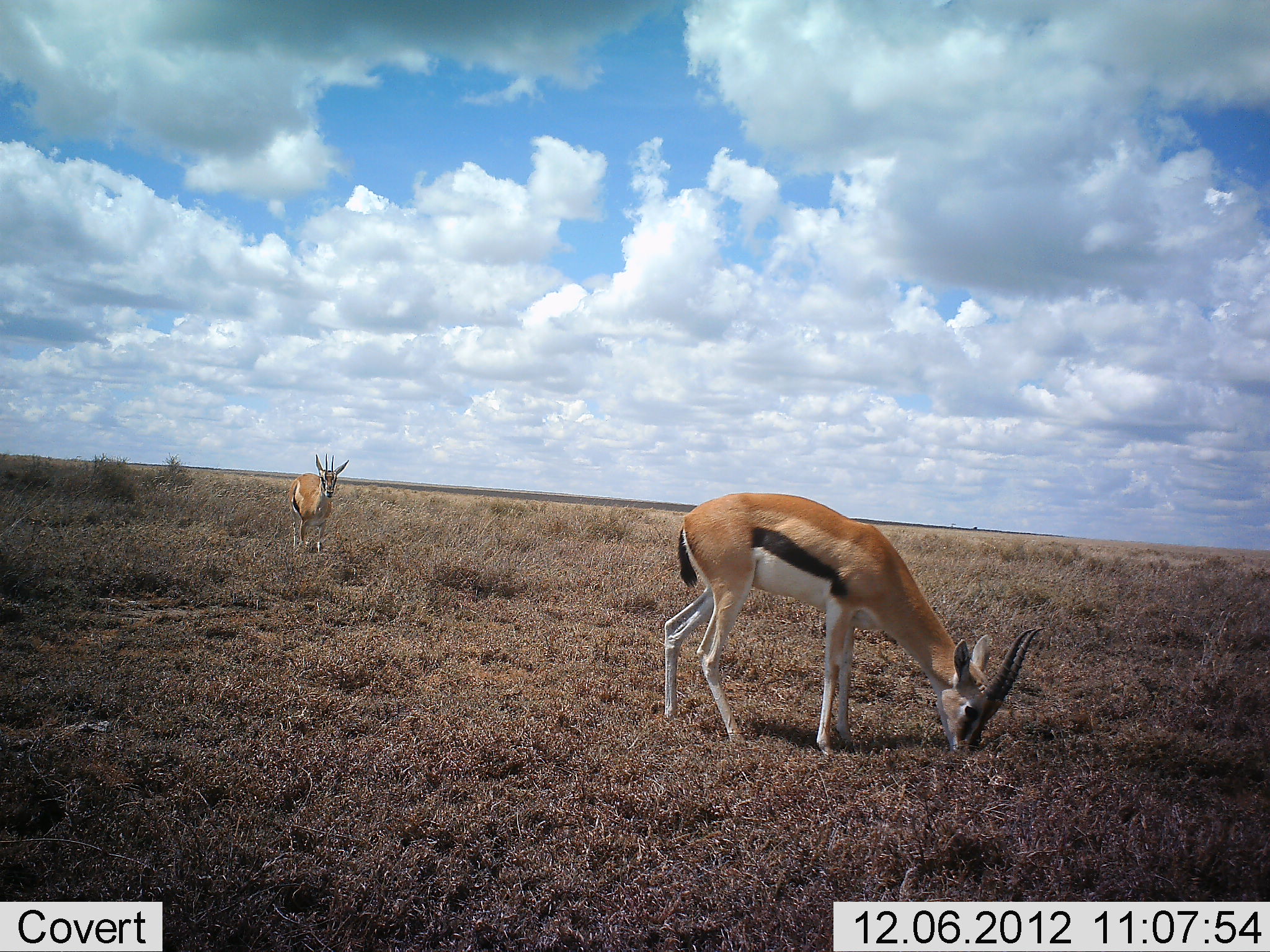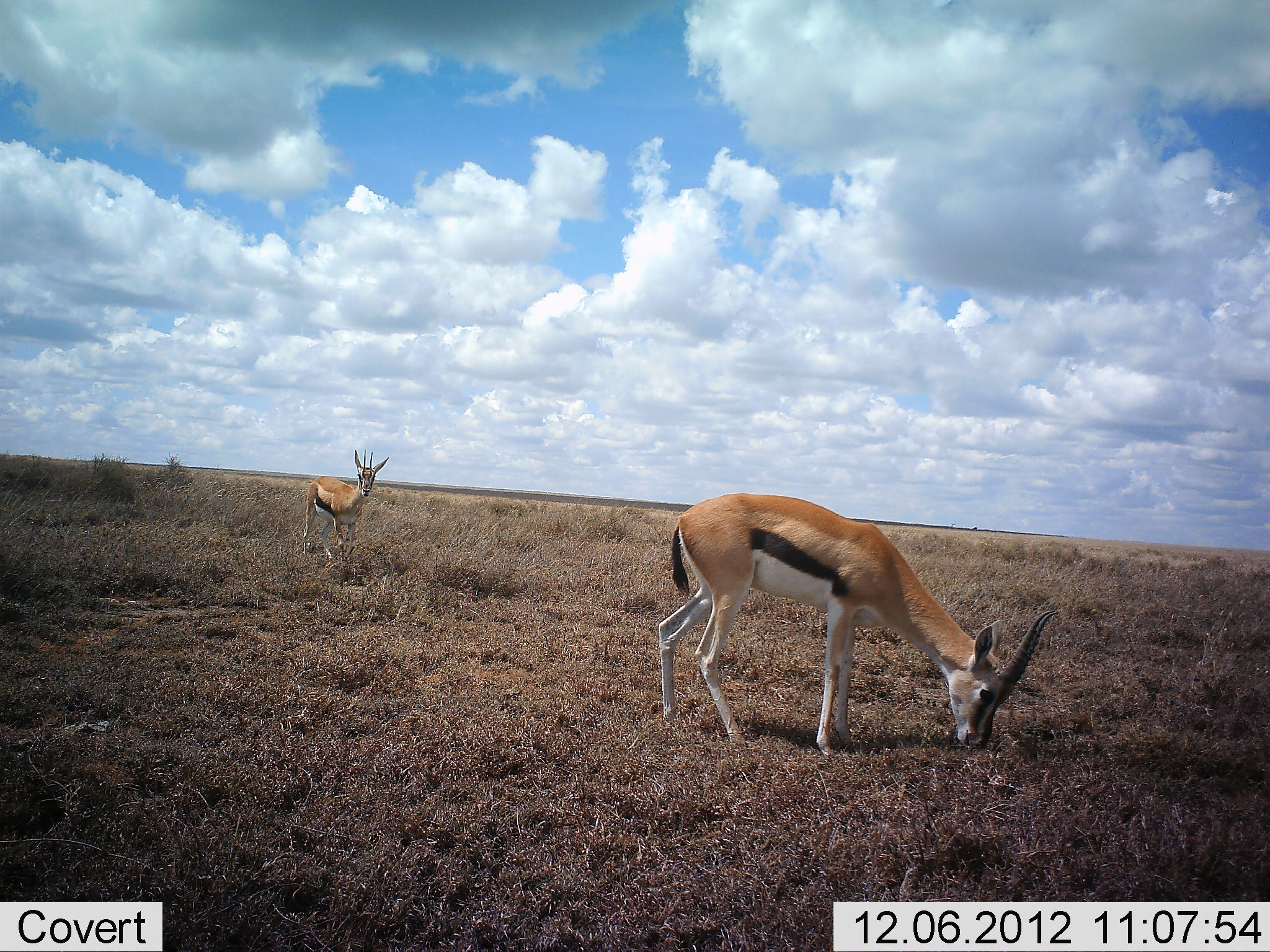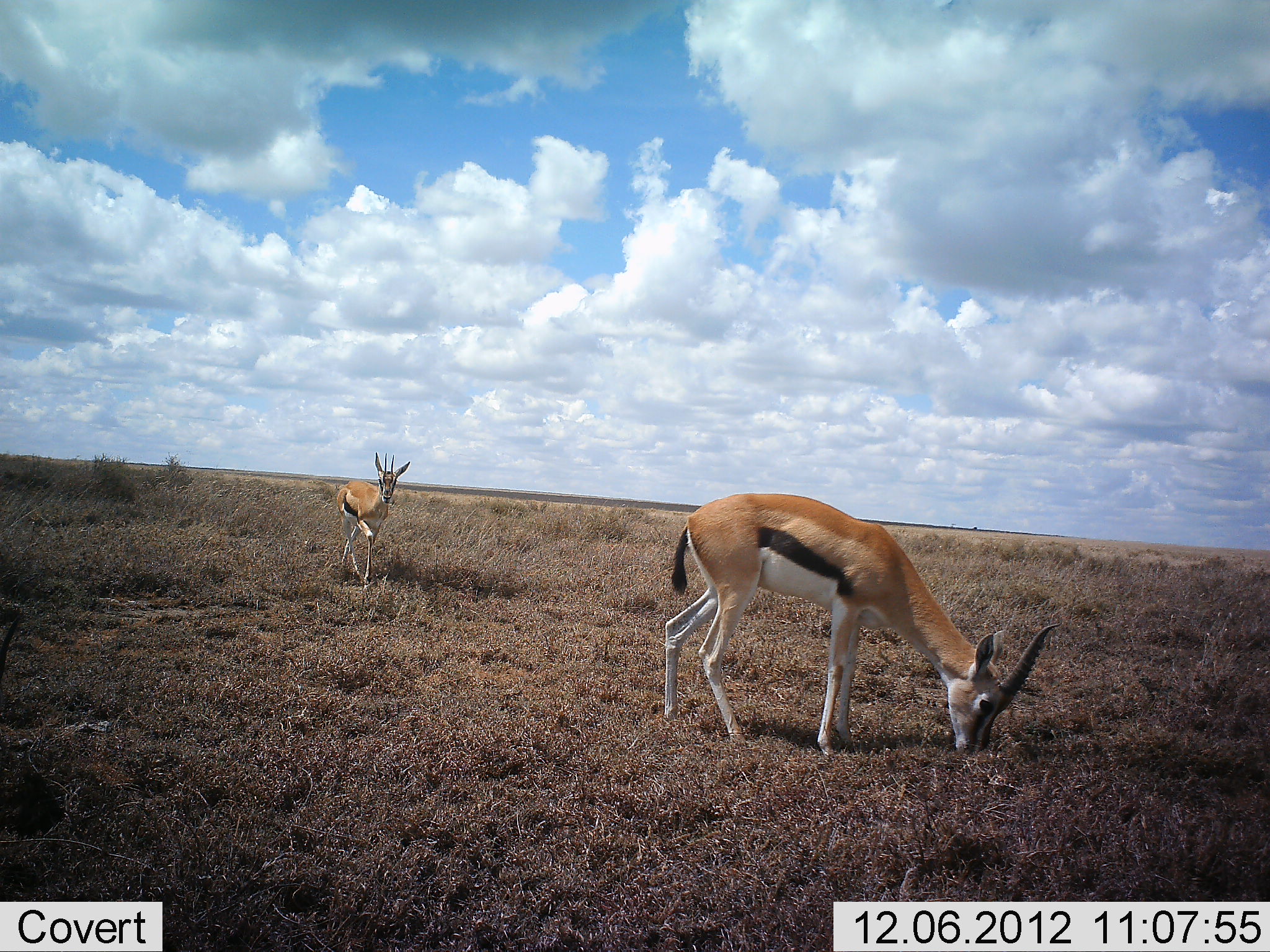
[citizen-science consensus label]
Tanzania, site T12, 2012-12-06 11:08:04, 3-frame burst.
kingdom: Animalia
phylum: Chordata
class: Mammalia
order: Artiodactyla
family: Bovidae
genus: Eudorcas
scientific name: Eudorcas thomsonii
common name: thomson's gazelle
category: gazellethomsons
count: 2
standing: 50%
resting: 0%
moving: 50%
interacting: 0%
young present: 0%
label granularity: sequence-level